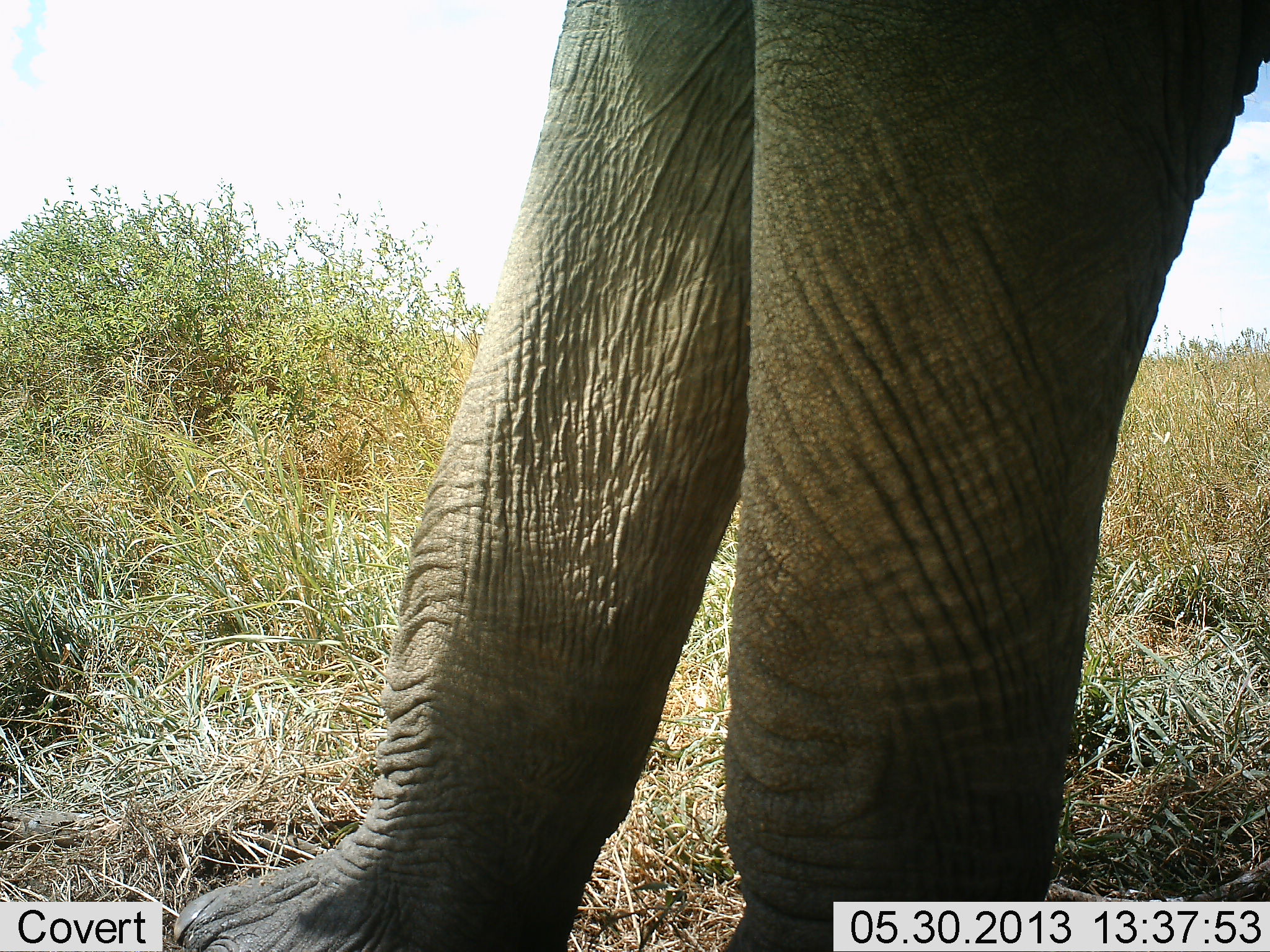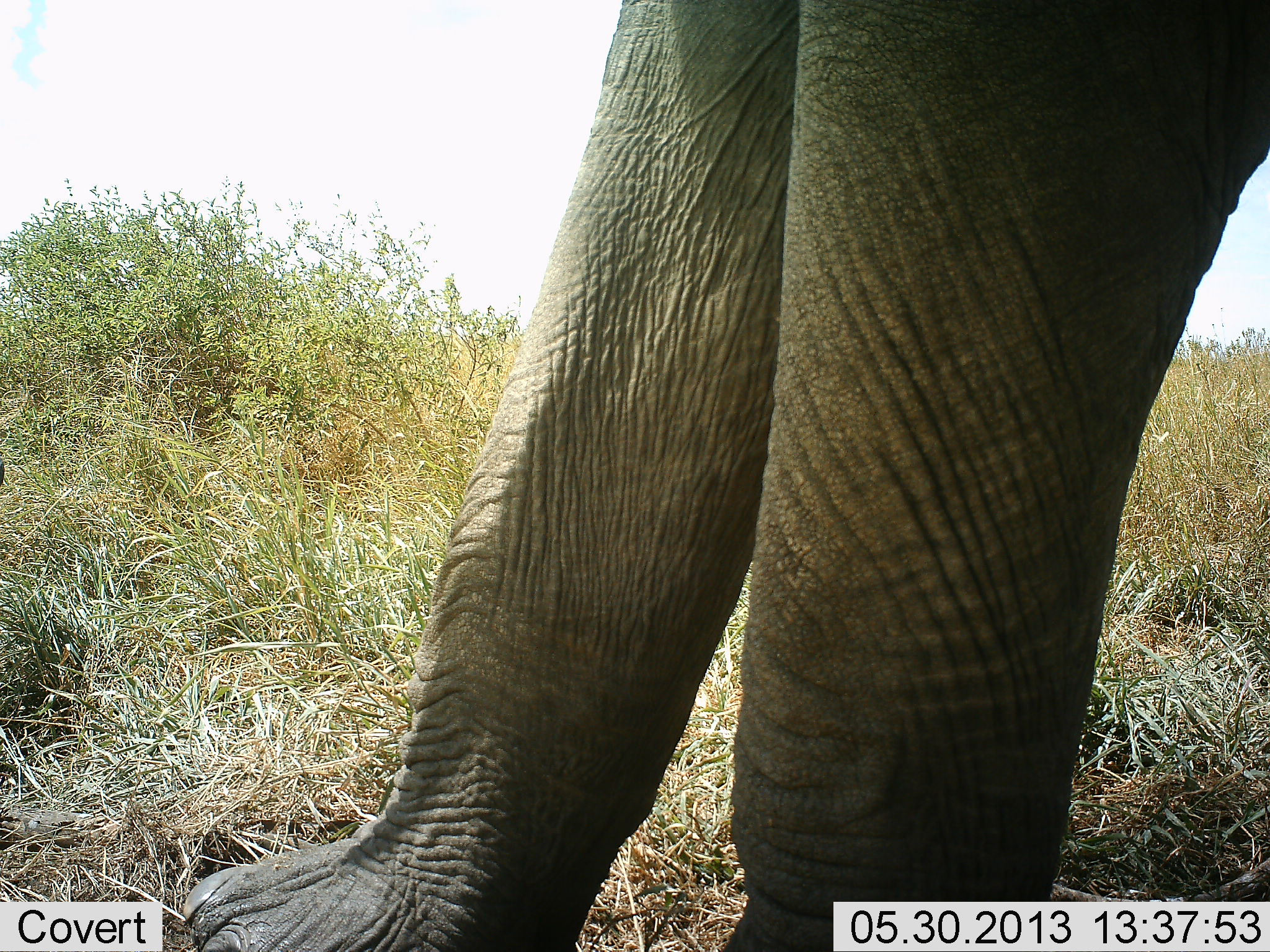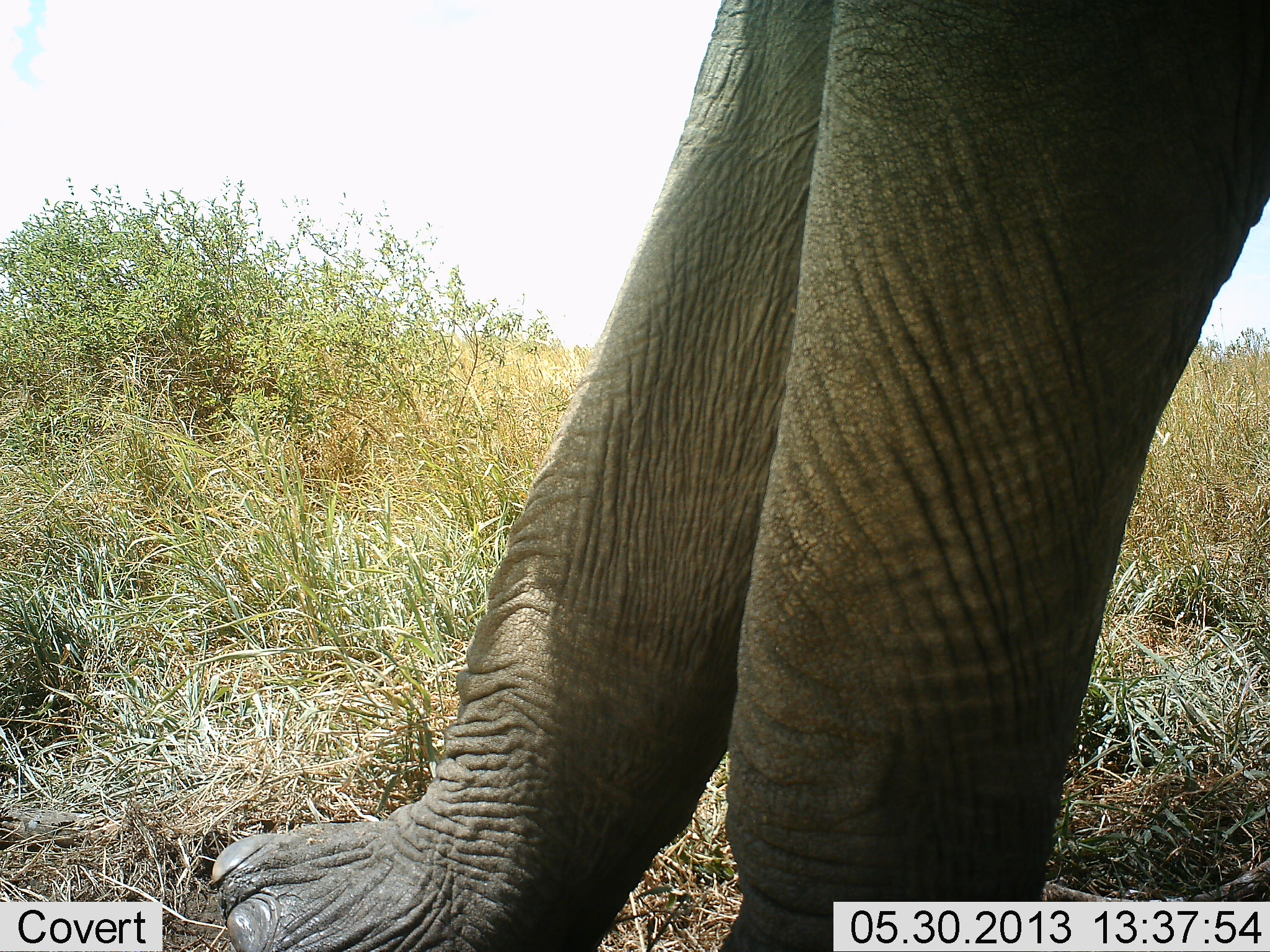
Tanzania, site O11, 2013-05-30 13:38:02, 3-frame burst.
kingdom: Animalia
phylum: Chordata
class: Mammalia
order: Proboscidea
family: Elephantidae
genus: Loxodonta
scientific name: Loxodonta africana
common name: african bush elephant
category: elephant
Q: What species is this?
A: Elephant (african bush elephant) (Loxodonta africana).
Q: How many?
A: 1.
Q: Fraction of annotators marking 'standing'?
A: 90%.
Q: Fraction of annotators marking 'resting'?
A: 0%.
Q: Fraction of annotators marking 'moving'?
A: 10%.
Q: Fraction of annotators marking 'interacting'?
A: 0%.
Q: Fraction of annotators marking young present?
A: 0%.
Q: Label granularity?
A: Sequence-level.